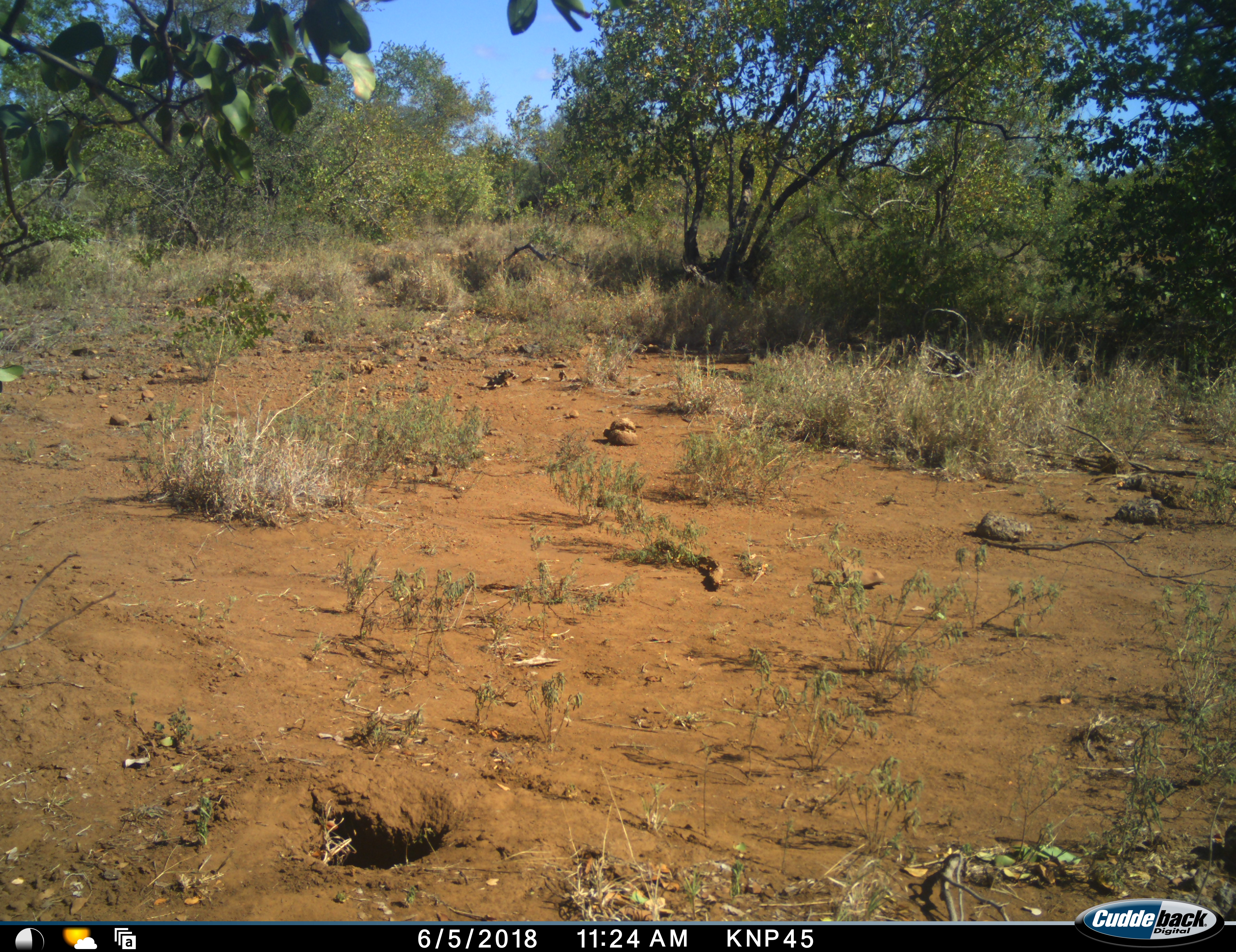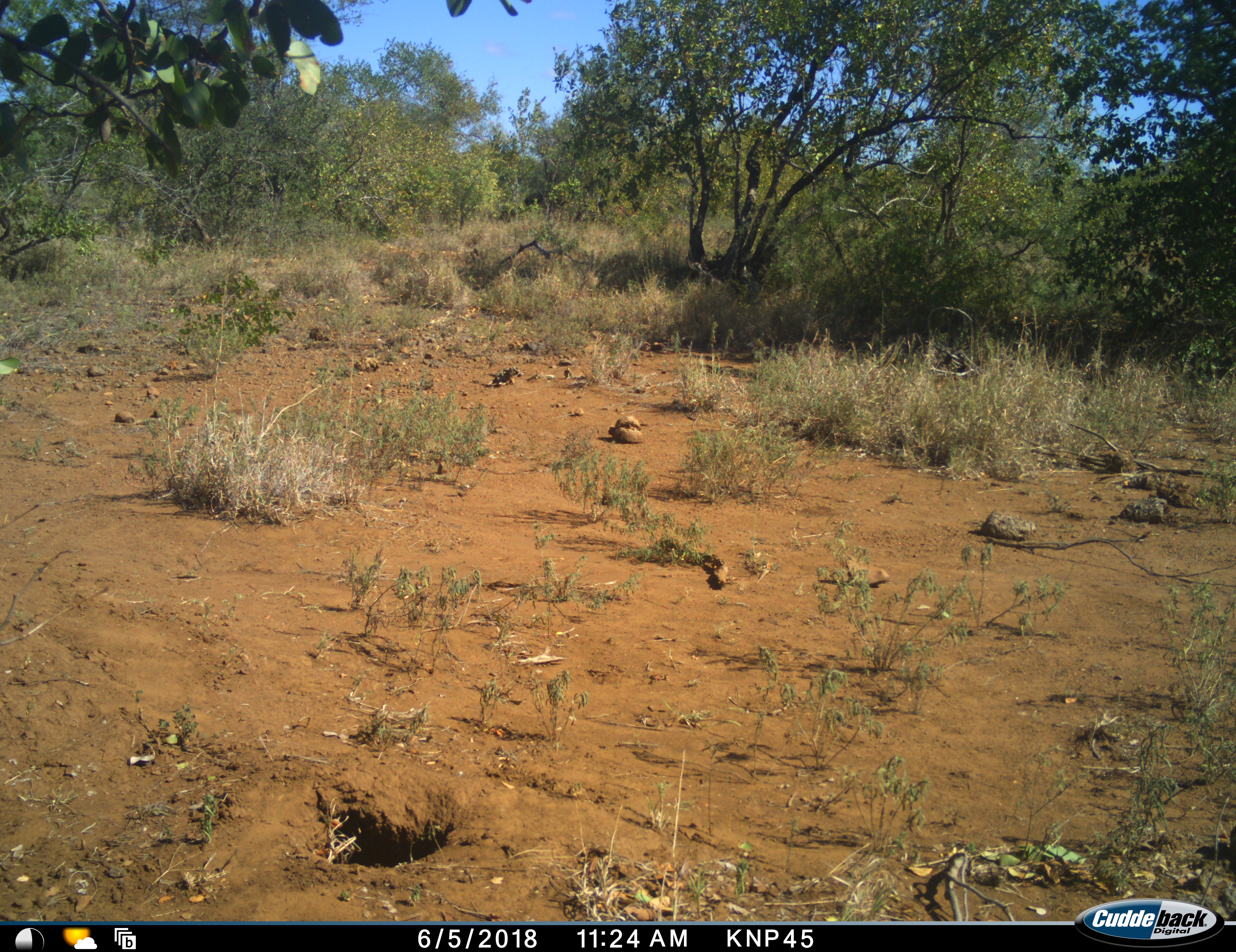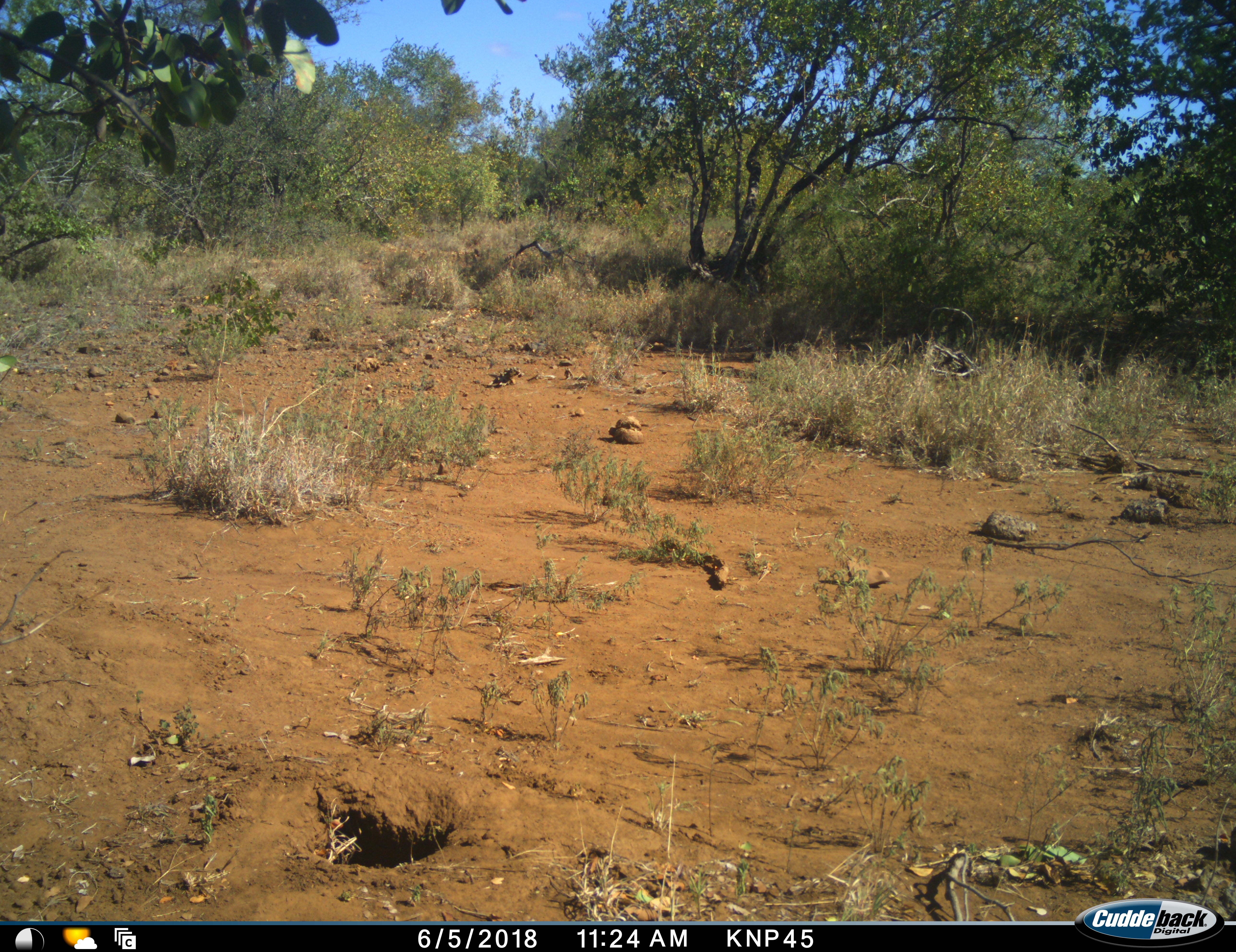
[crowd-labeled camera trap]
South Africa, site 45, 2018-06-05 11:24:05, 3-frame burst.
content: no animal present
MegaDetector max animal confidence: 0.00